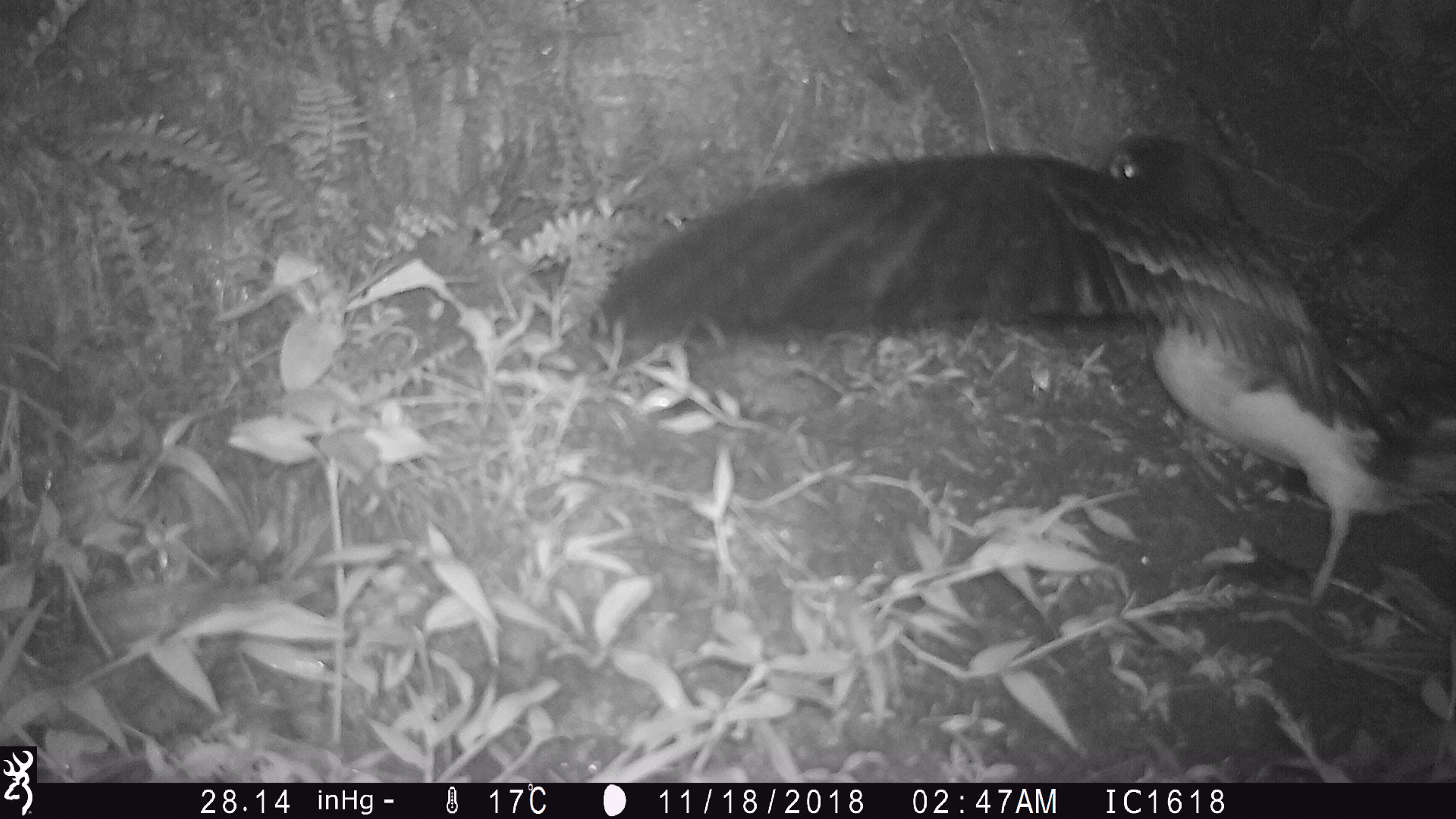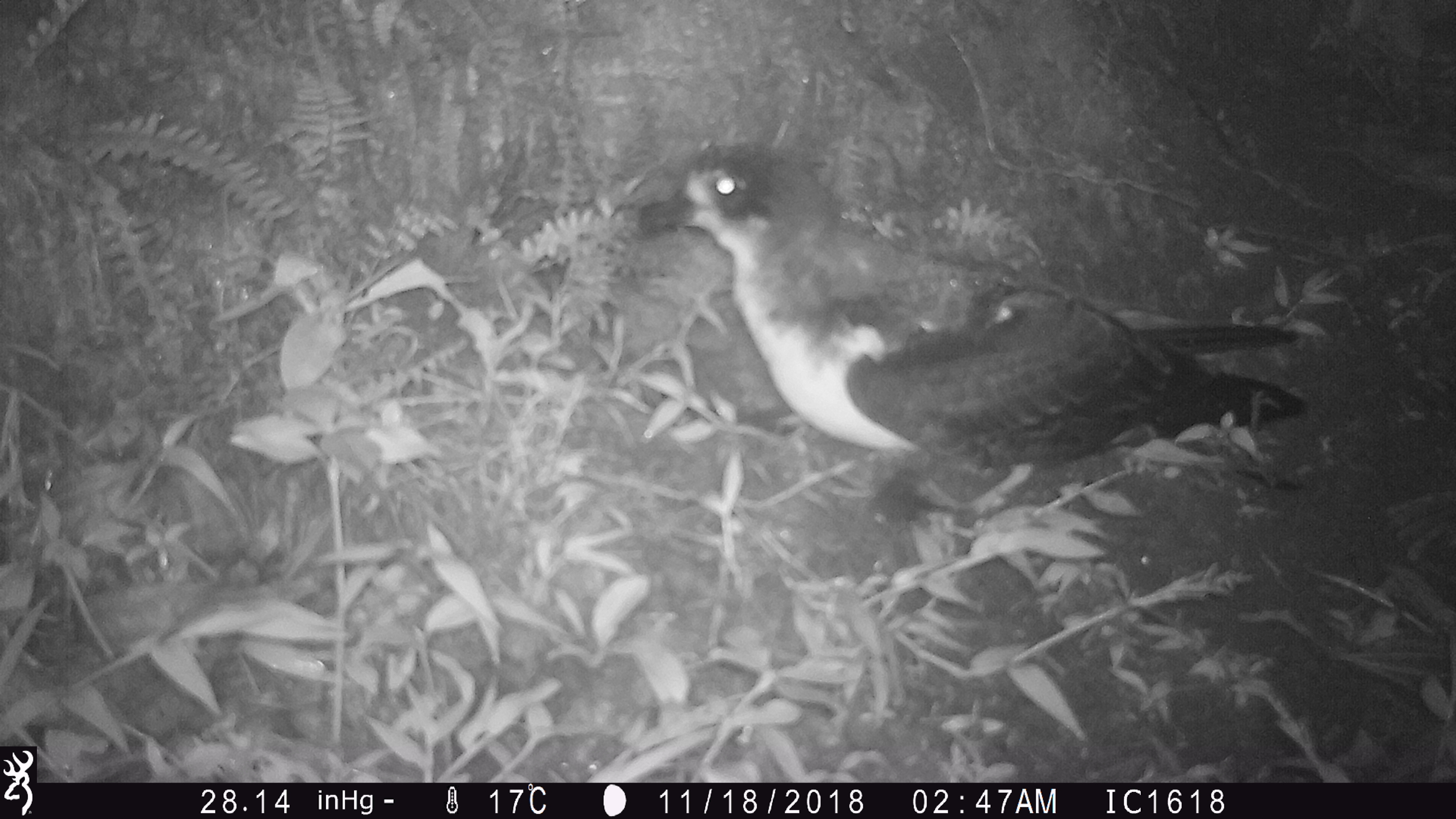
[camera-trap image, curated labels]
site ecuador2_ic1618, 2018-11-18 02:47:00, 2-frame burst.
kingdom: Animalia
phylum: Chordata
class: Aves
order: Procellariiformes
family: Procellariidae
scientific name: Procellariidae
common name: petrel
Petrel (Procellariidae).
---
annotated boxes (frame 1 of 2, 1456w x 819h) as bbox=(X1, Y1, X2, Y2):
petrel: bbox=(584, 108, 1456, 618)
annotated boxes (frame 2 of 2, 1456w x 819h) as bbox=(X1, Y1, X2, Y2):
petrel: bbox=(633, 137, 1335, 607)